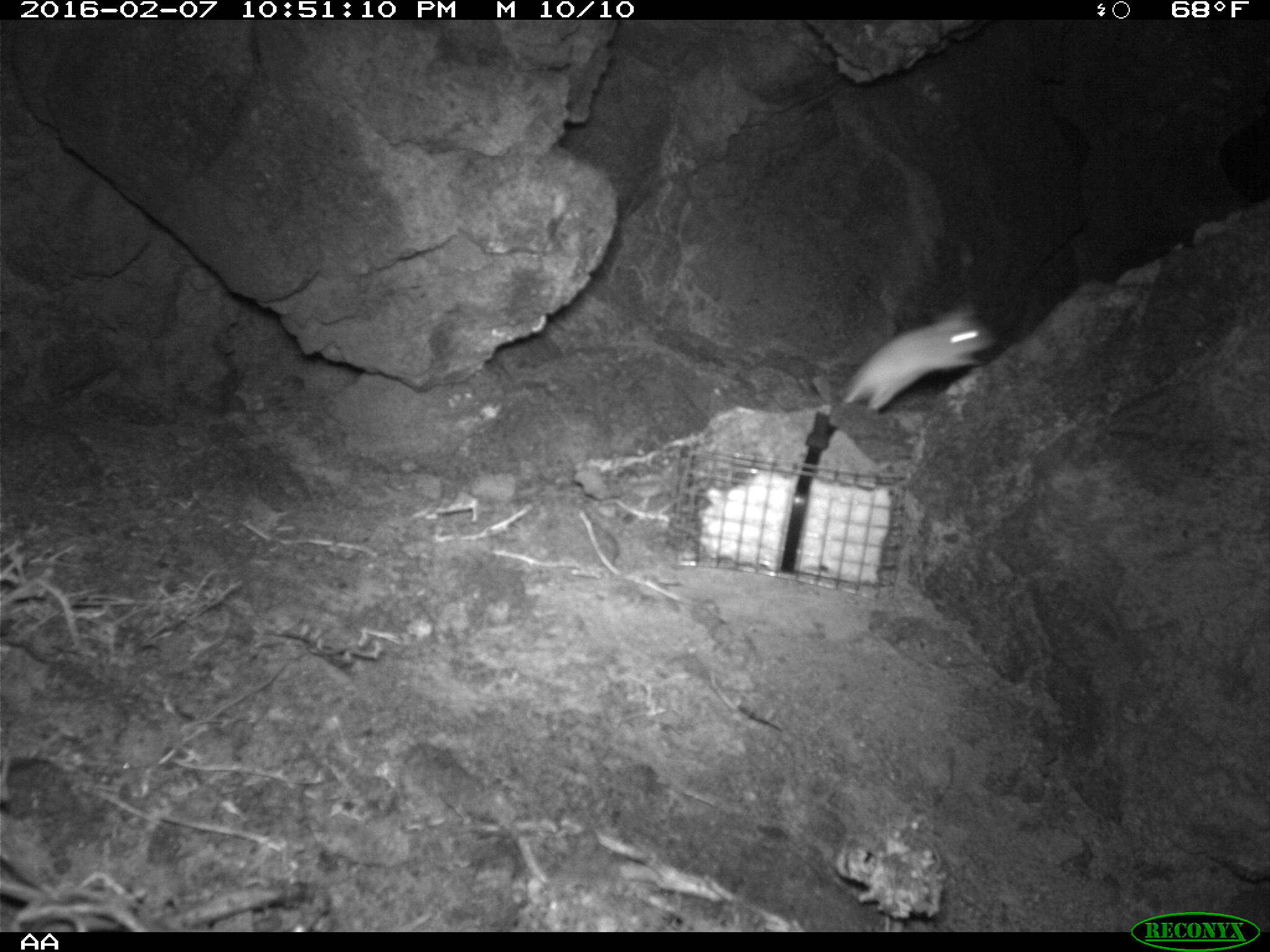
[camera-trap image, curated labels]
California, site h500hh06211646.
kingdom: Animalia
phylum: Chordata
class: Mammalia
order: Rodentia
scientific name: Rodentia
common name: rodent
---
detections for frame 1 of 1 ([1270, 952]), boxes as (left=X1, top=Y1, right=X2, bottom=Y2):
rodent: (left=827, top=295, right=1001, bottom=425)